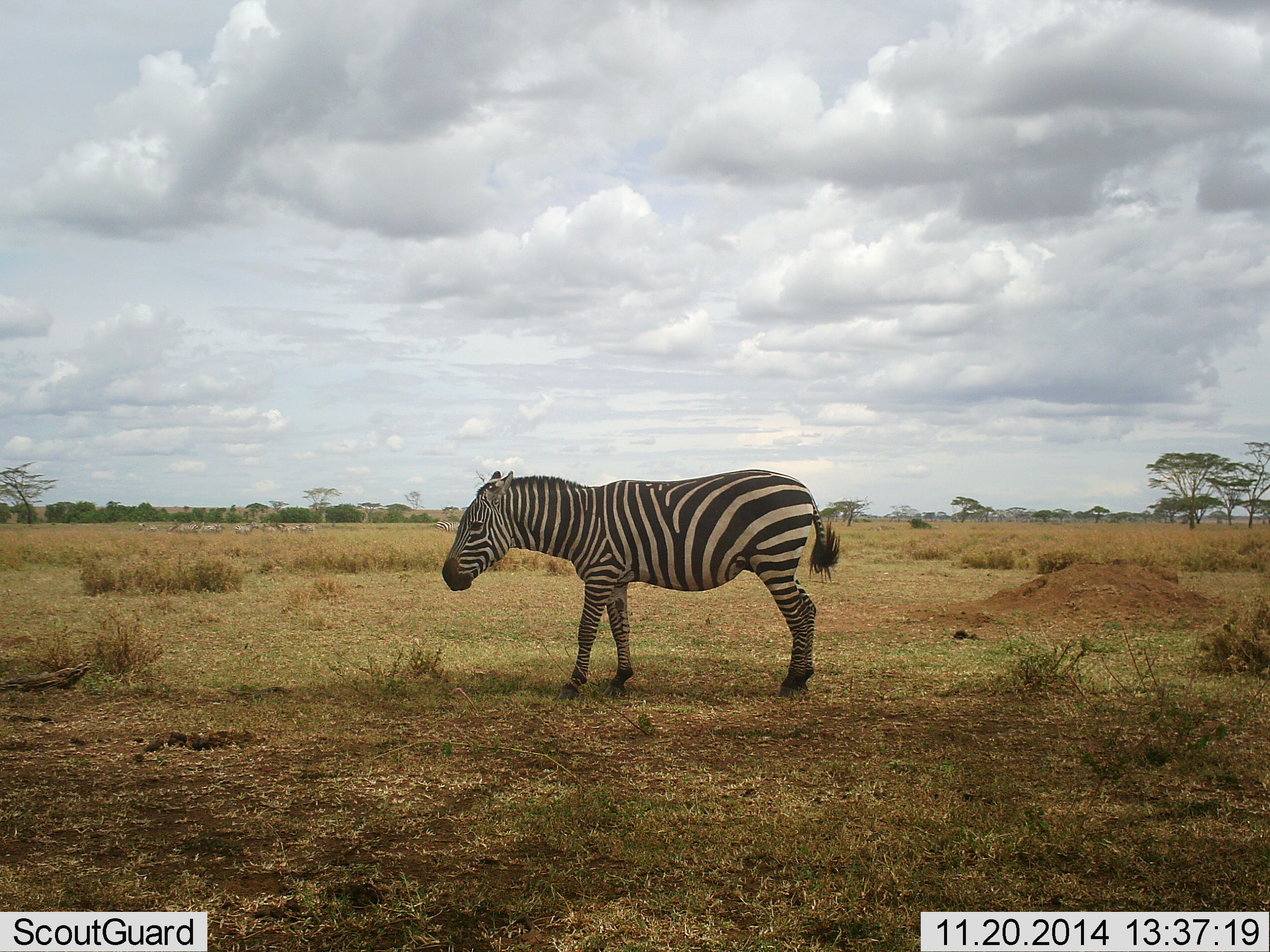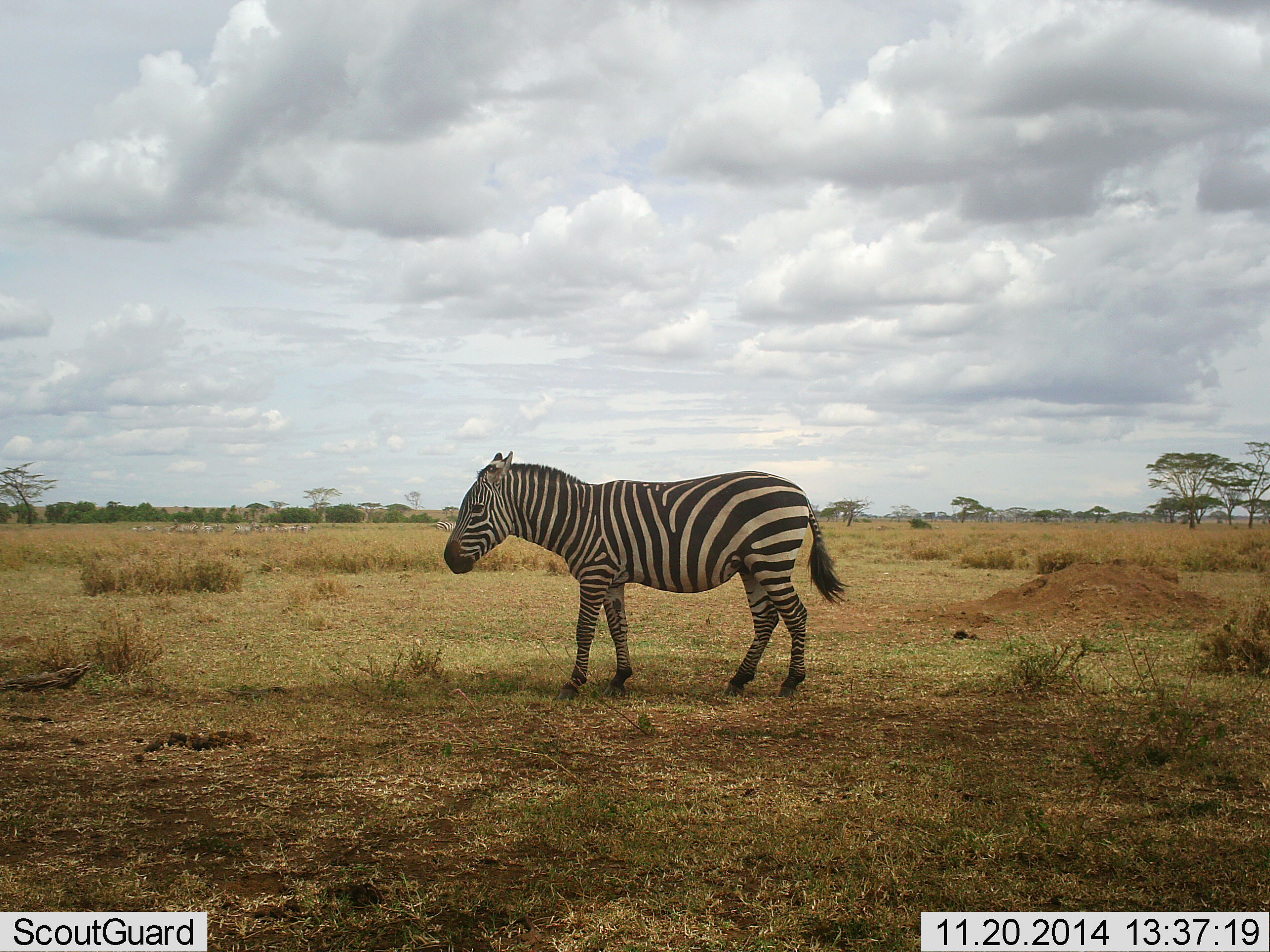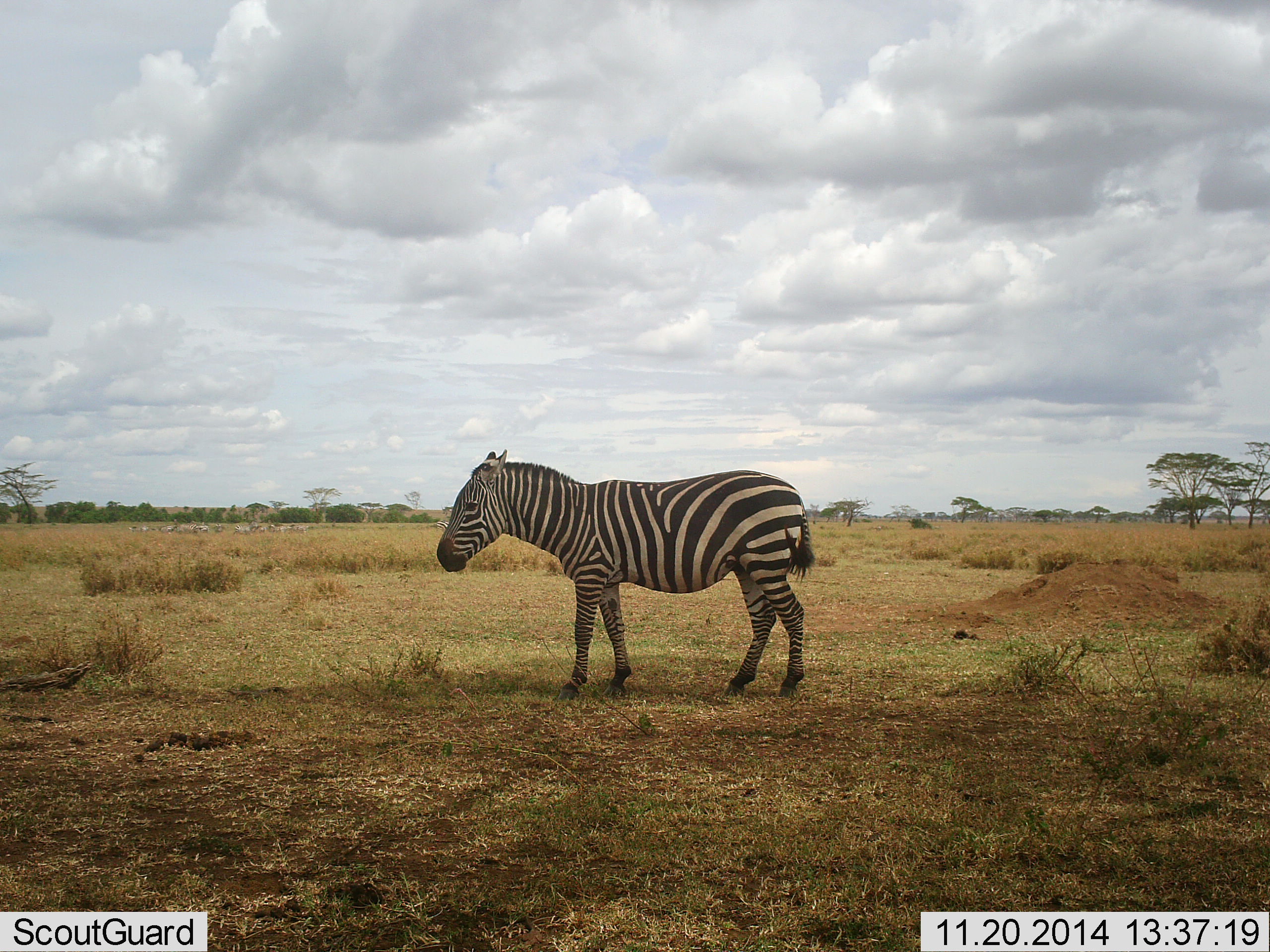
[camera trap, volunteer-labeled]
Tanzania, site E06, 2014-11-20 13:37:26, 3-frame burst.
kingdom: Animalia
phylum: Chordata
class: Mammalia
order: Perissodactyla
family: Equidae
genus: Equus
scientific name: Equus quagga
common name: plains zebra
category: zebra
Zebra (plains zebra) (Equus quagga), count 1. Behavior (volunteer vote fractions): standing 100%, resting 0%, moving 10%, interacting 10%. Young present (vote fraction): 10%. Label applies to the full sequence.